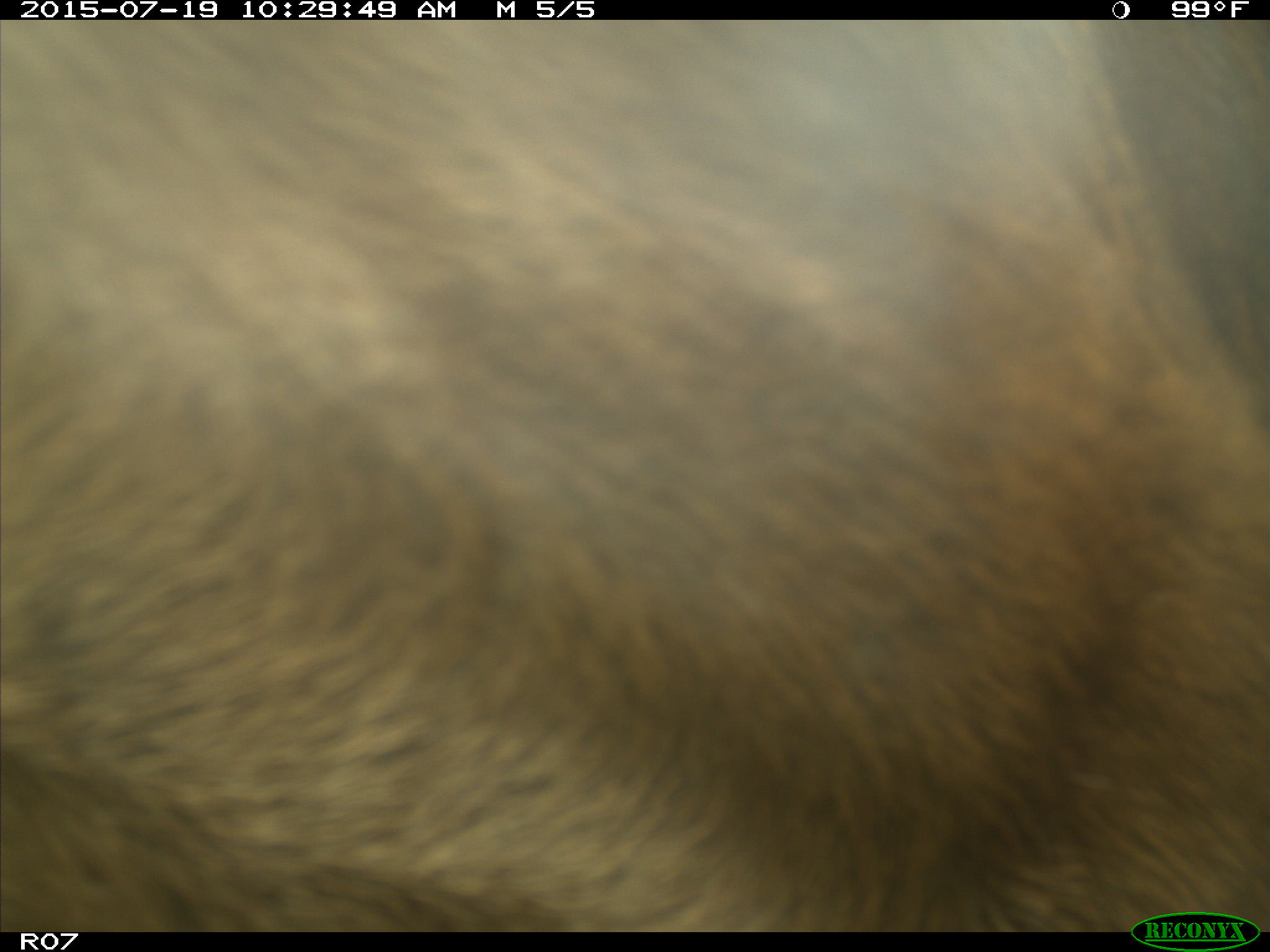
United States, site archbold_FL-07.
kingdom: Animalia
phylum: Chordata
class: Mammalia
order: Artiodactyla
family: Bovidae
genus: Bos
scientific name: Bos taurus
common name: domestic cow